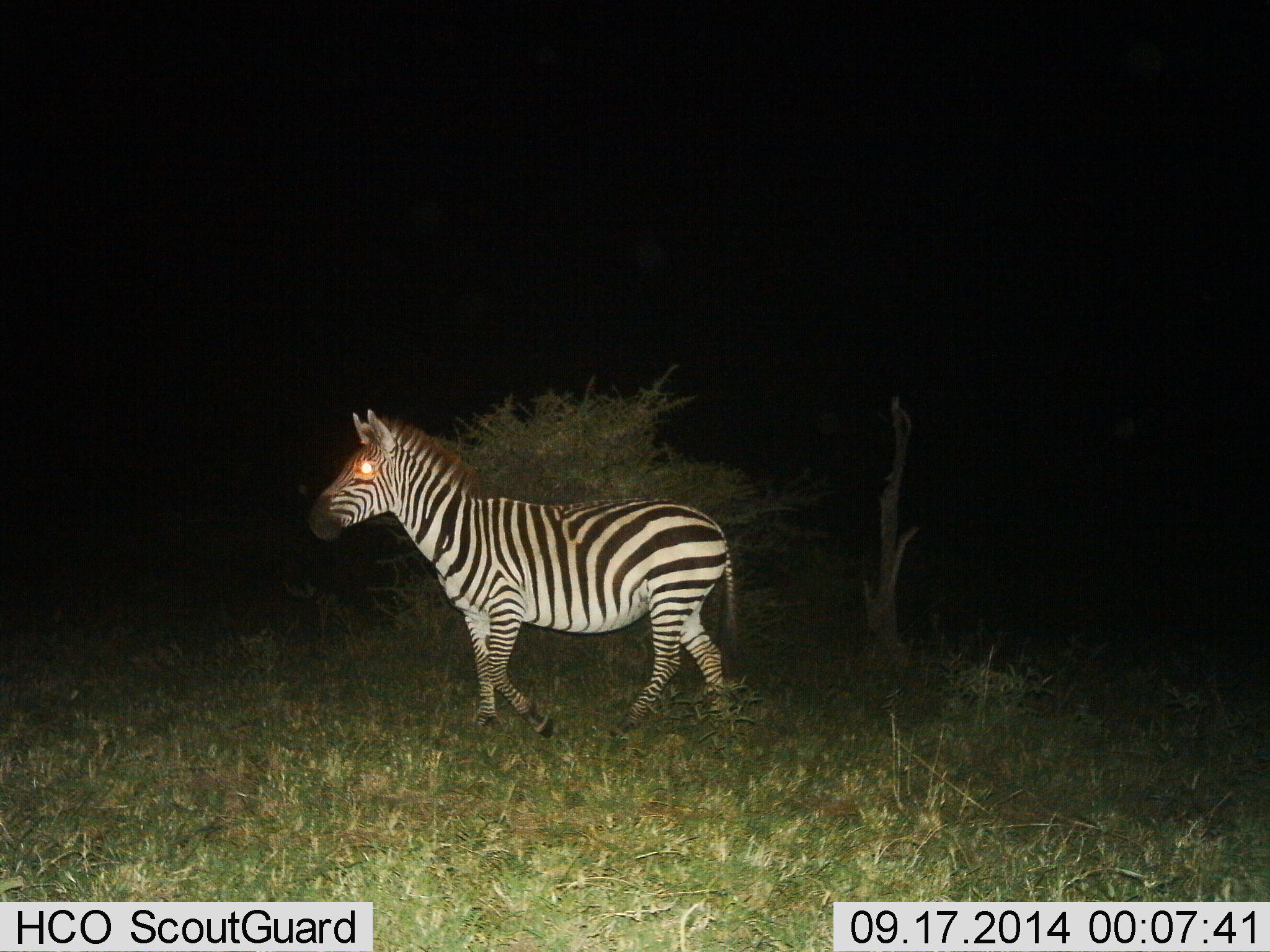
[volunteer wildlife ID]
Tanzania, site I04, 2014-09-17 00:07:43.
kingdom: Animalia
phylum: Chordata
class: Mammalia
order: Perissodactyla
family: Equidae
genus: Equus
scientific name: Equus quagga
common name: plains zebra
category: zebra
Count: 1.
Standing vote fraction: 60%.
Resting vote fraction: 0%.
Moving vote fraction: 40%.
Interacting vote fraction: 0%.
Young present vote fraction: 0%.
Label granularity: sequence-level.